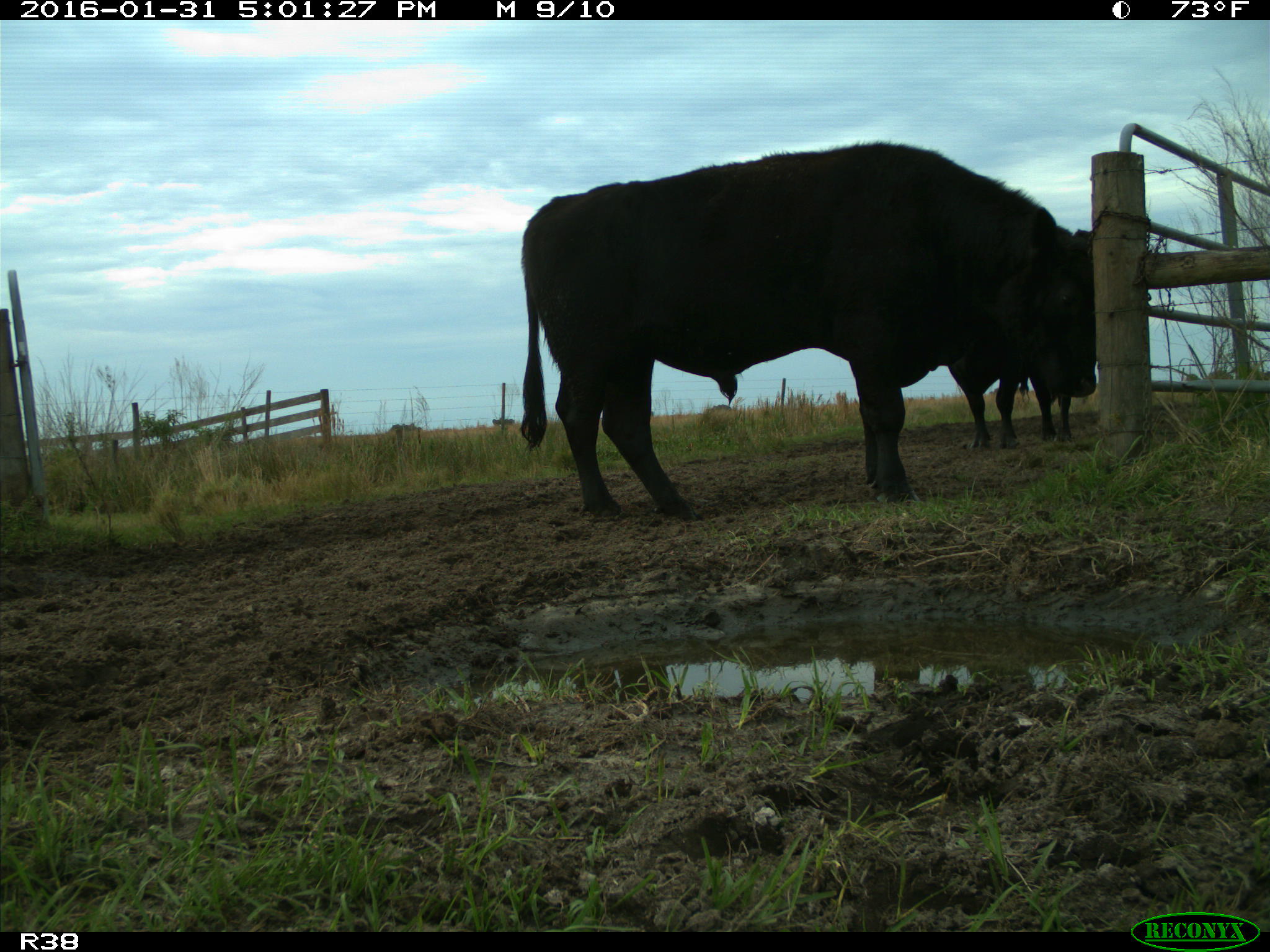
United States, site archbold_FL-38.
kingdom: Animalia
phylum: Chordata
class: Mammalia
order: Artiodactyla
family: Bovidae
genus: Bos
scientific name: Bos taurus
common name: domestic cow